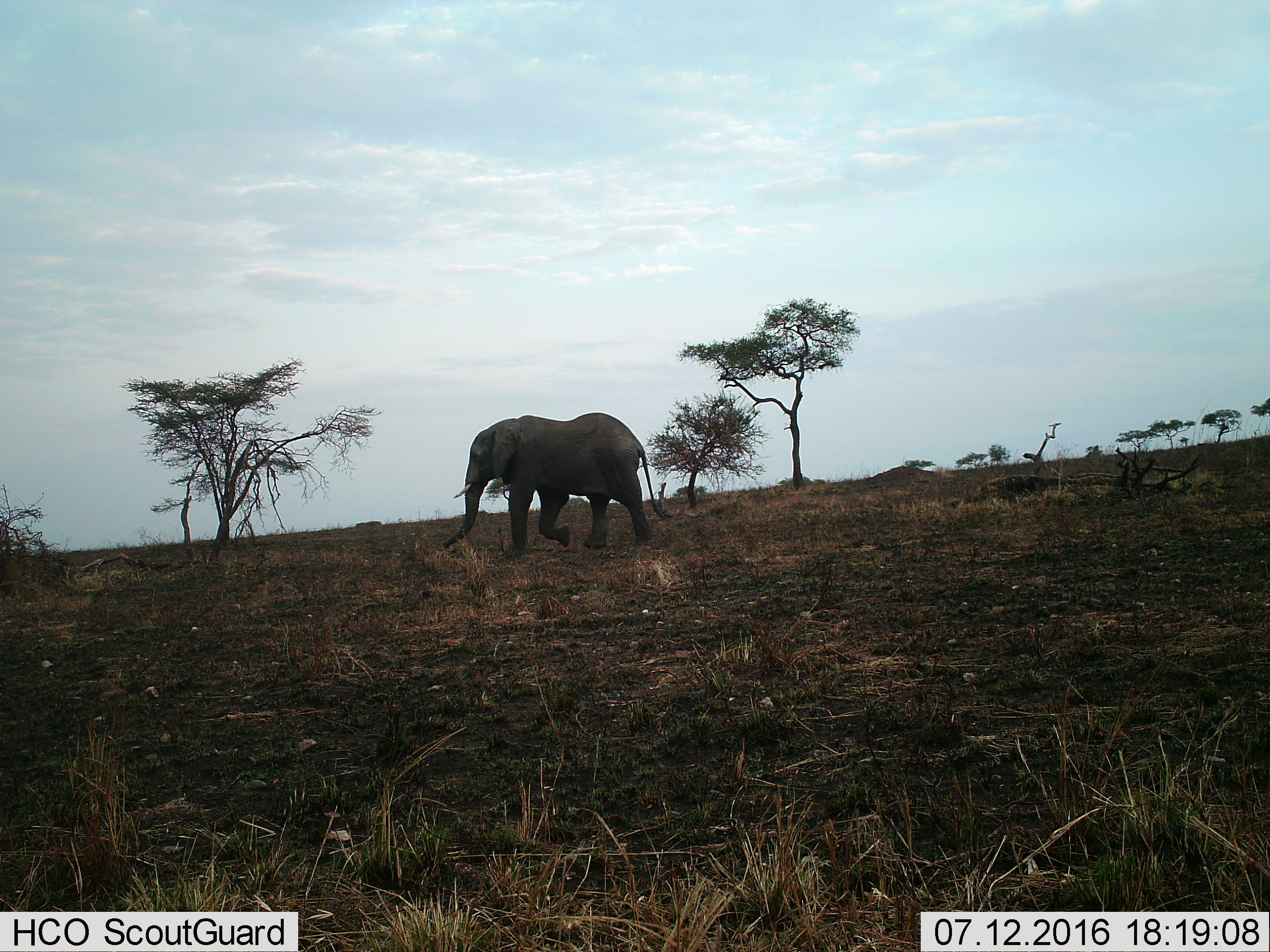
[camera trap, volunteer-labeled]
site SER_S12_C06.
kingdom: Animalia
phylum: Chordata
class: Mammalia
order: Proboscidea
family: Elephantidae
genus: Loxodonta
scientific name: Loxodonta africana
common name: african bush elephant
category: elephant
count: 1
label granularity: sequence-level